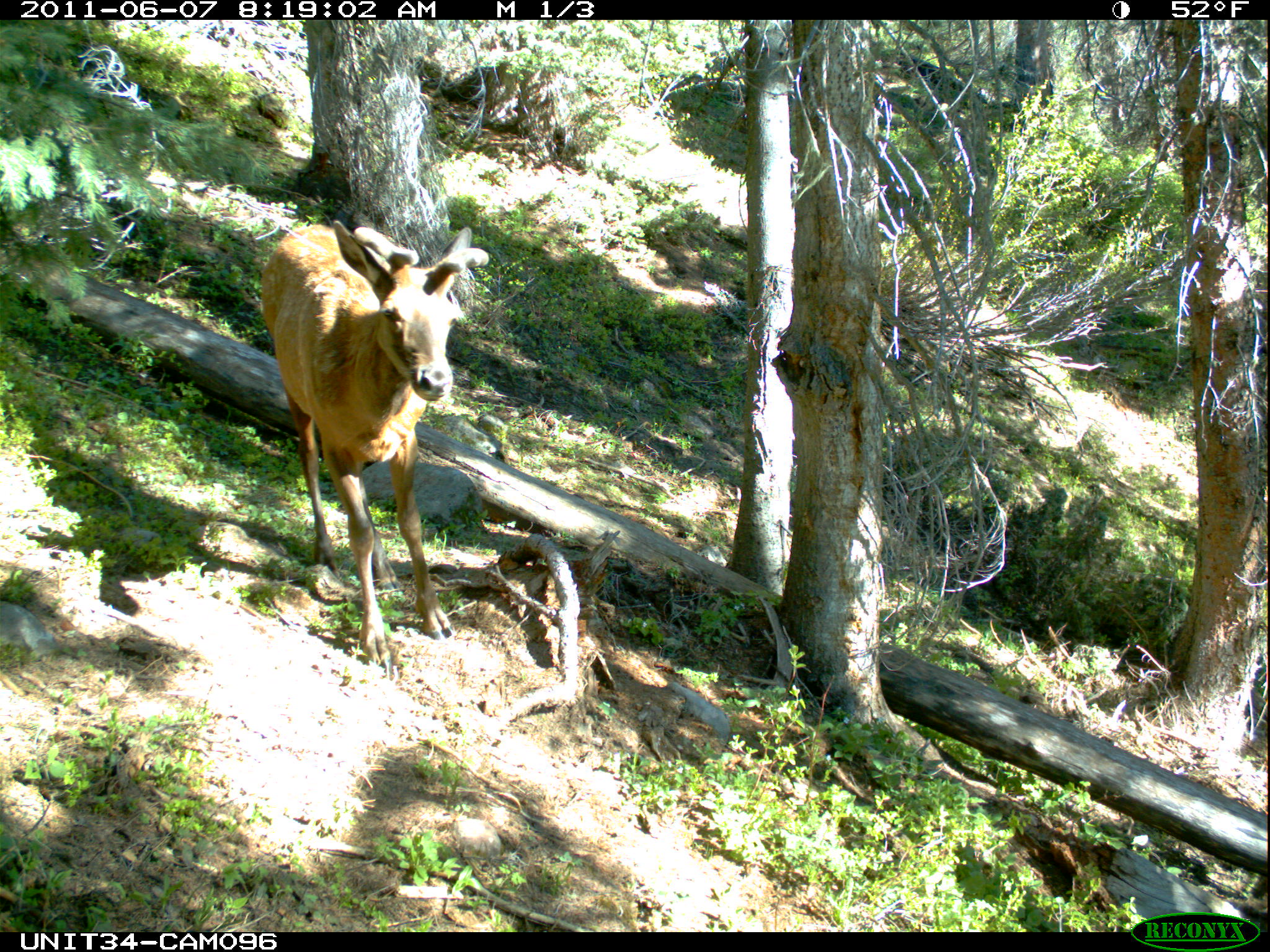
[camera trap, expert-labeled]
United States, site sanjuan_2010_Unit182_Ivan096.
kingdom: Animalia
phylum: Chordata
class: Mammalia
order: Artiodactyla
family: Cervidae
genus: Cervus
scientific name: Cervus elaphus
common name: red deer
Cervus elaphus (red deer).